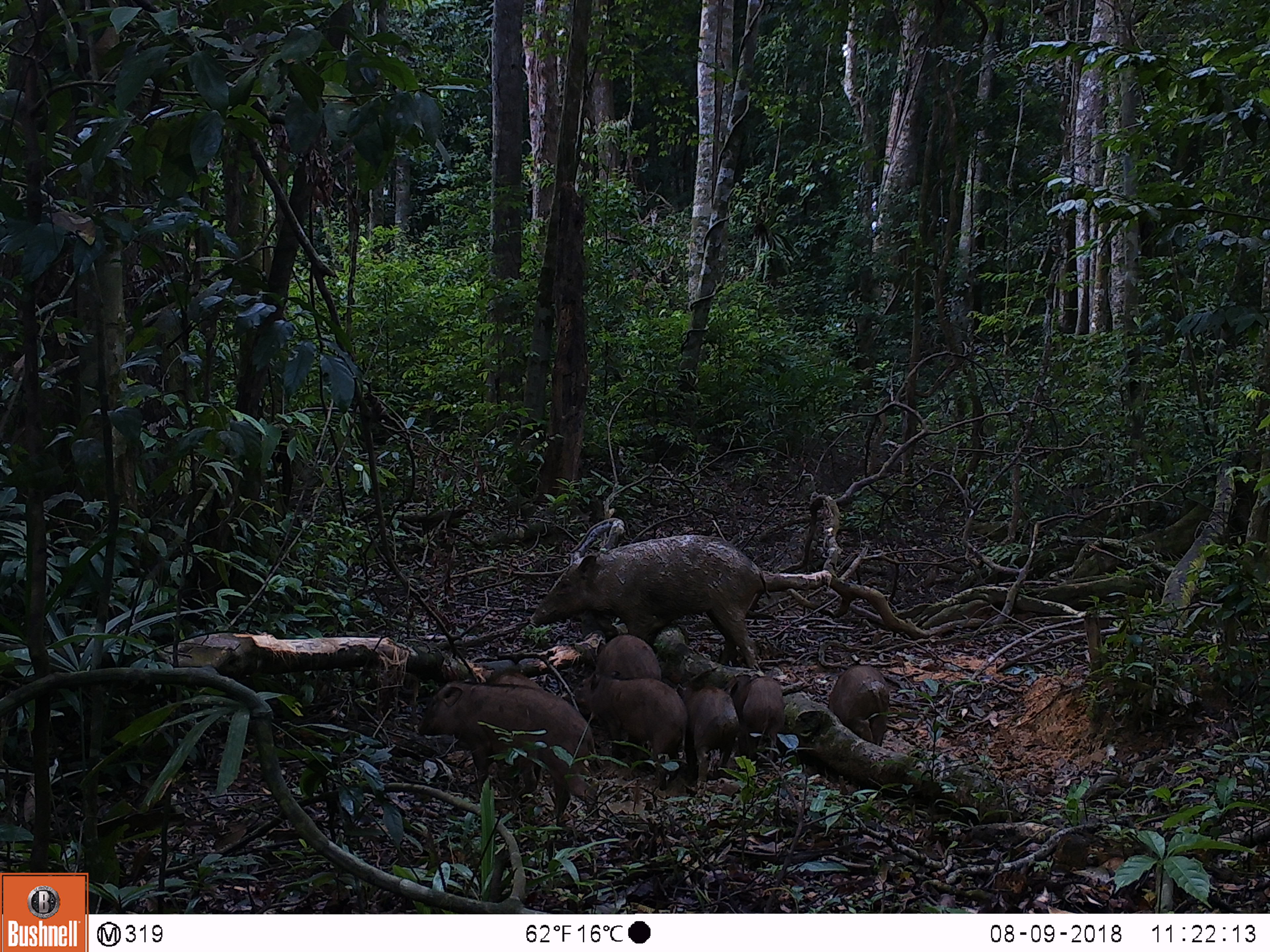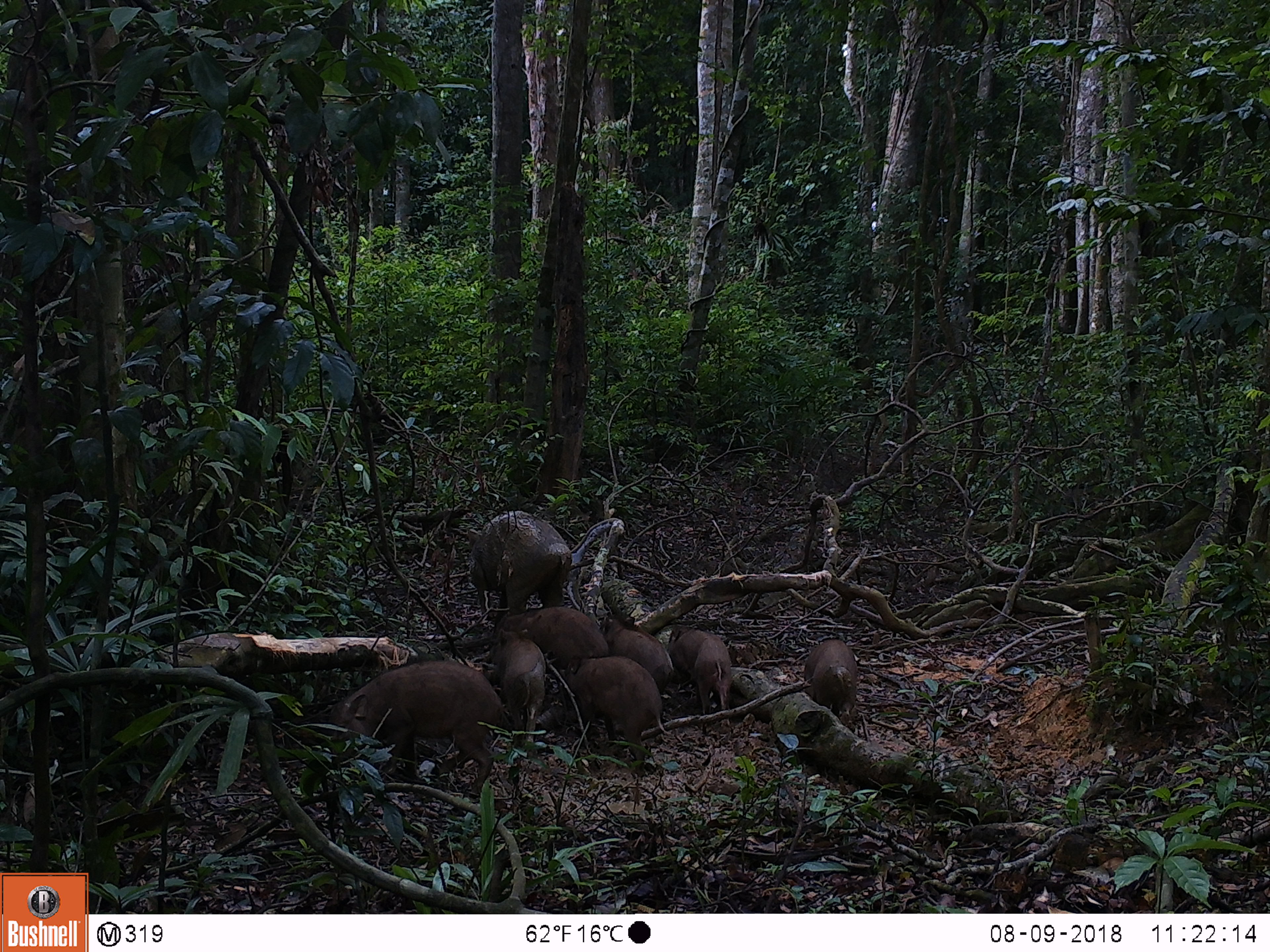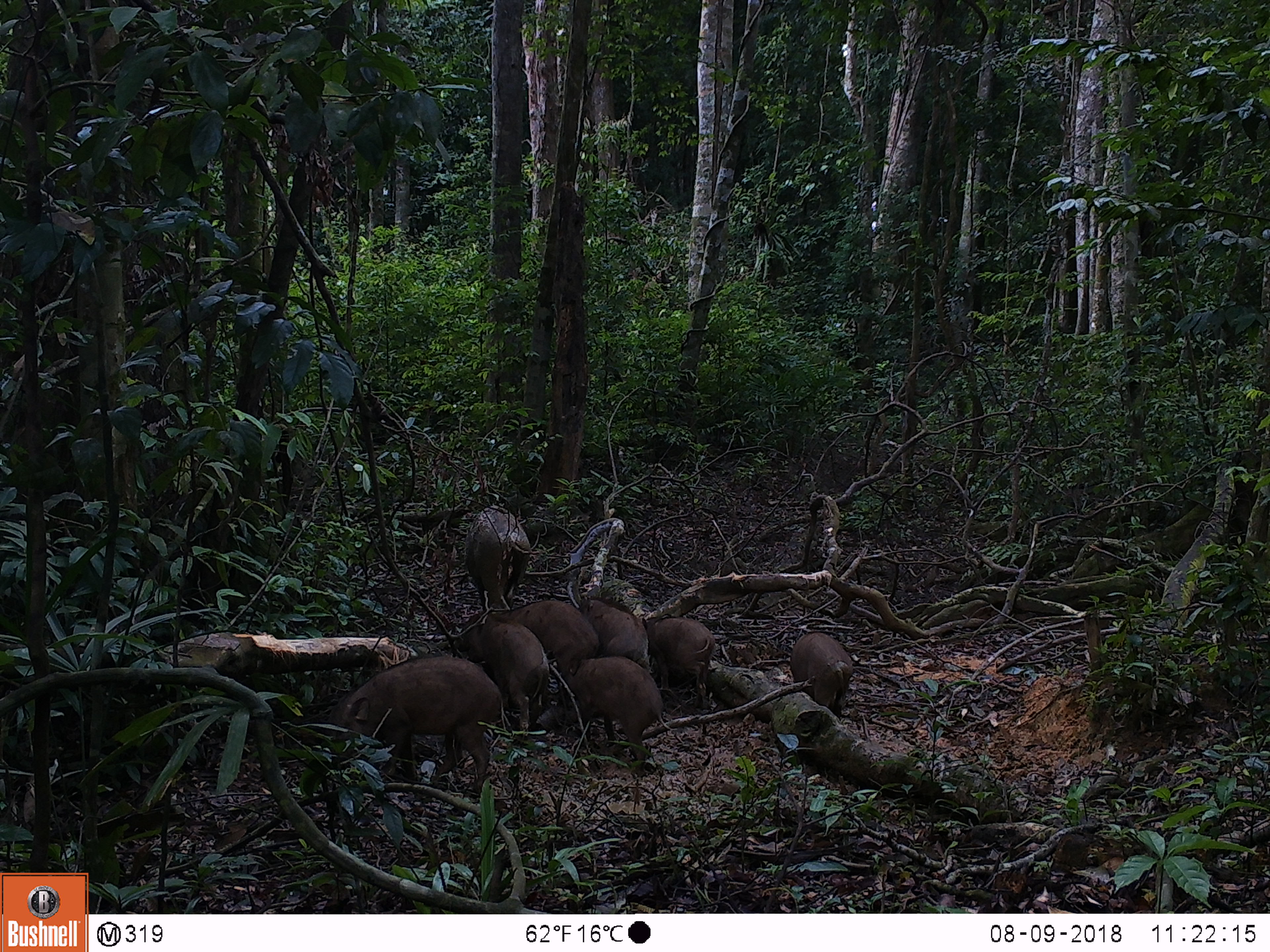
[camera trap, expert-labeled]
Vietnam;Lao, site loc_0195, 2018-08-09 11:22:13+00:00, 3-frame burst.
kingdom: Animalia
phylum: Chordata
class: Mammalia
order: Artiodactyla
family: Suidae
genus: Sus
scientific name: Sus scrofa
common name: eurasian wild pig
Eurasian wild pig (Sus scrofa). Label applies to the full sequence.